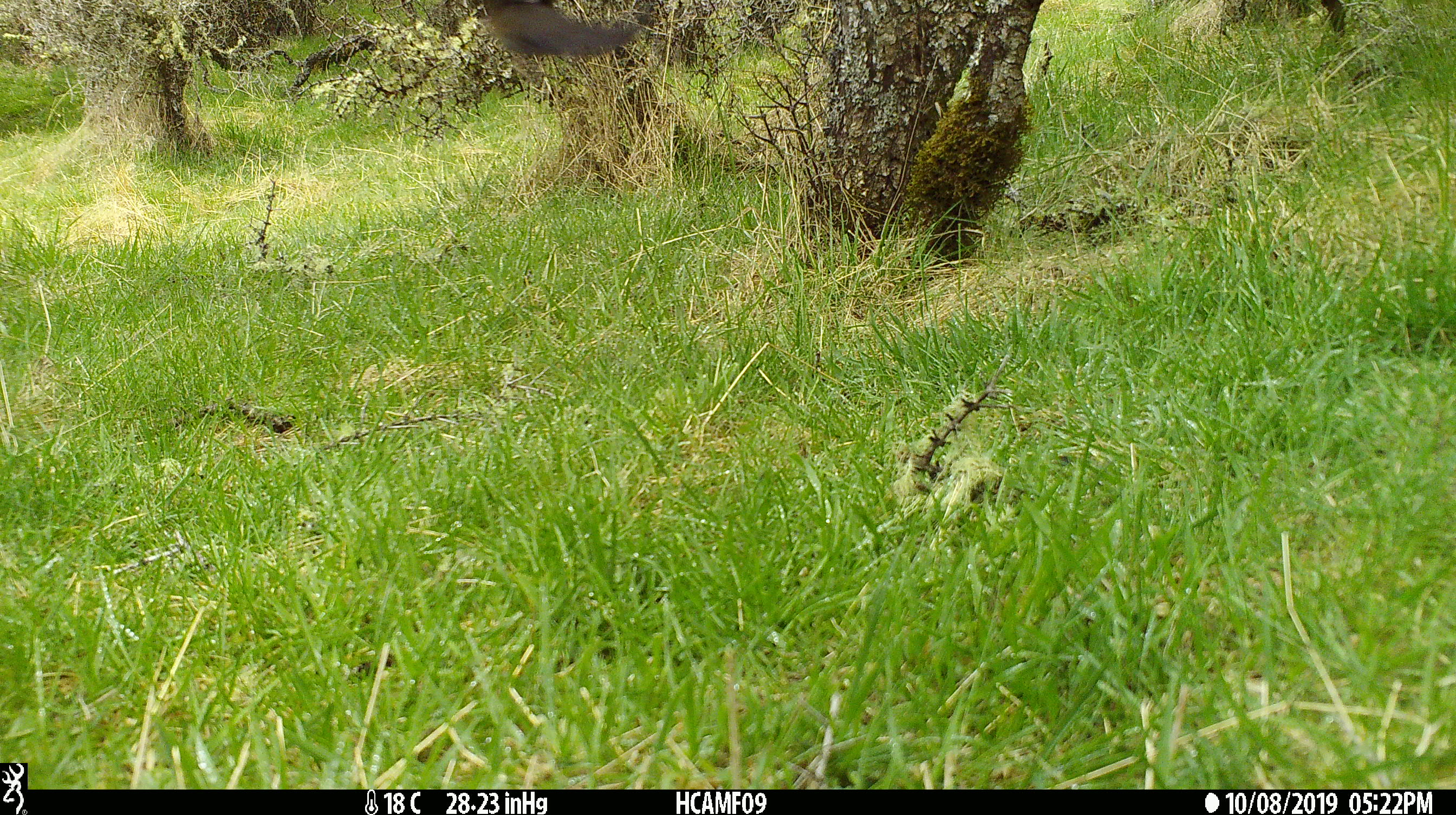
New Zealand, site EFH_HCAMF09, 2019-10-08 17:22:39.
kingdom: Animalia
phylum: Chordata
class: Aves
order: Passeriformes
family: Turdidae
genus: Turdus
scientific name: Turdus merula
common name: eurasian blackbird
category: blackbird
Blackbird (eurasian blackbird) (Turdus merula).